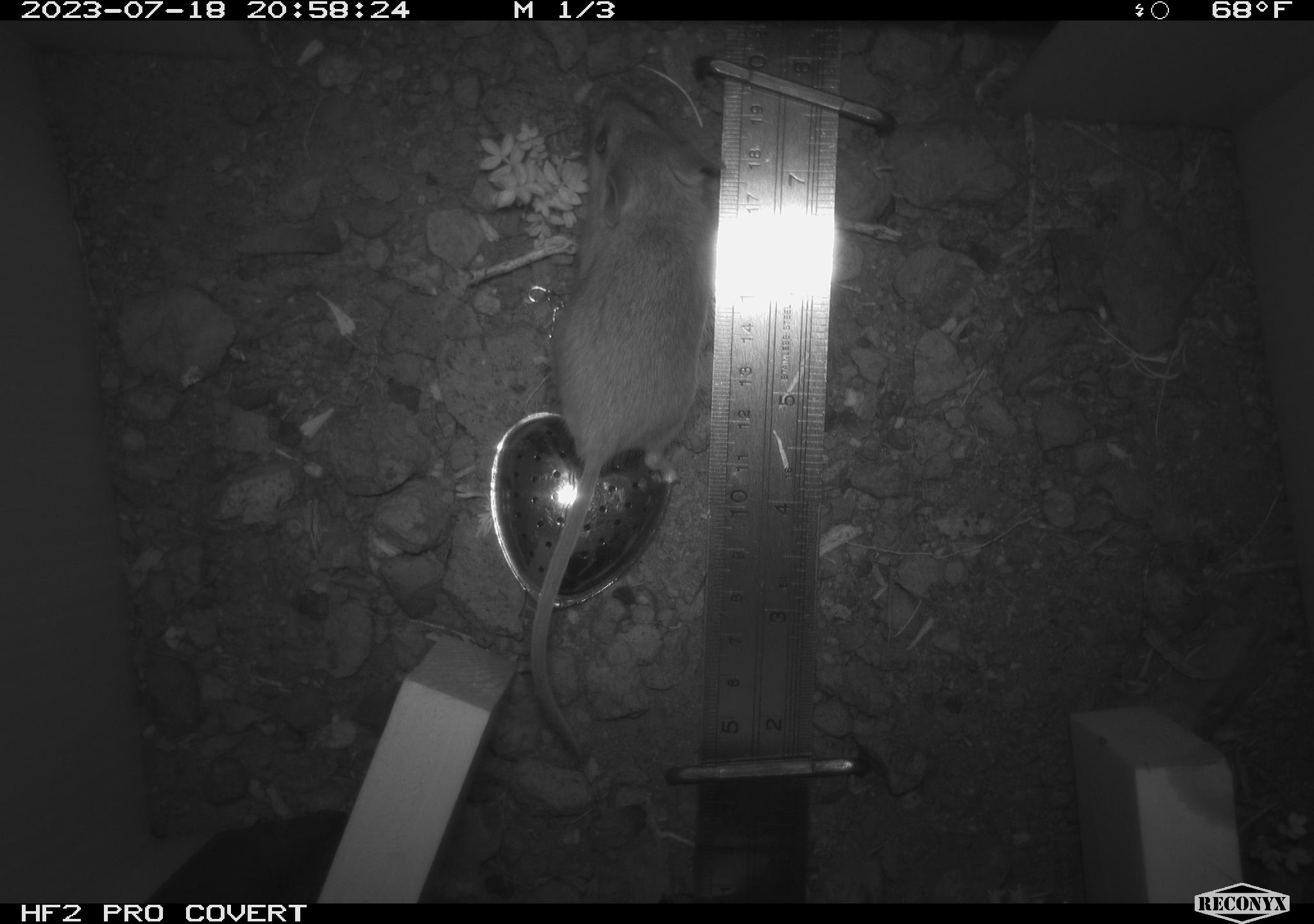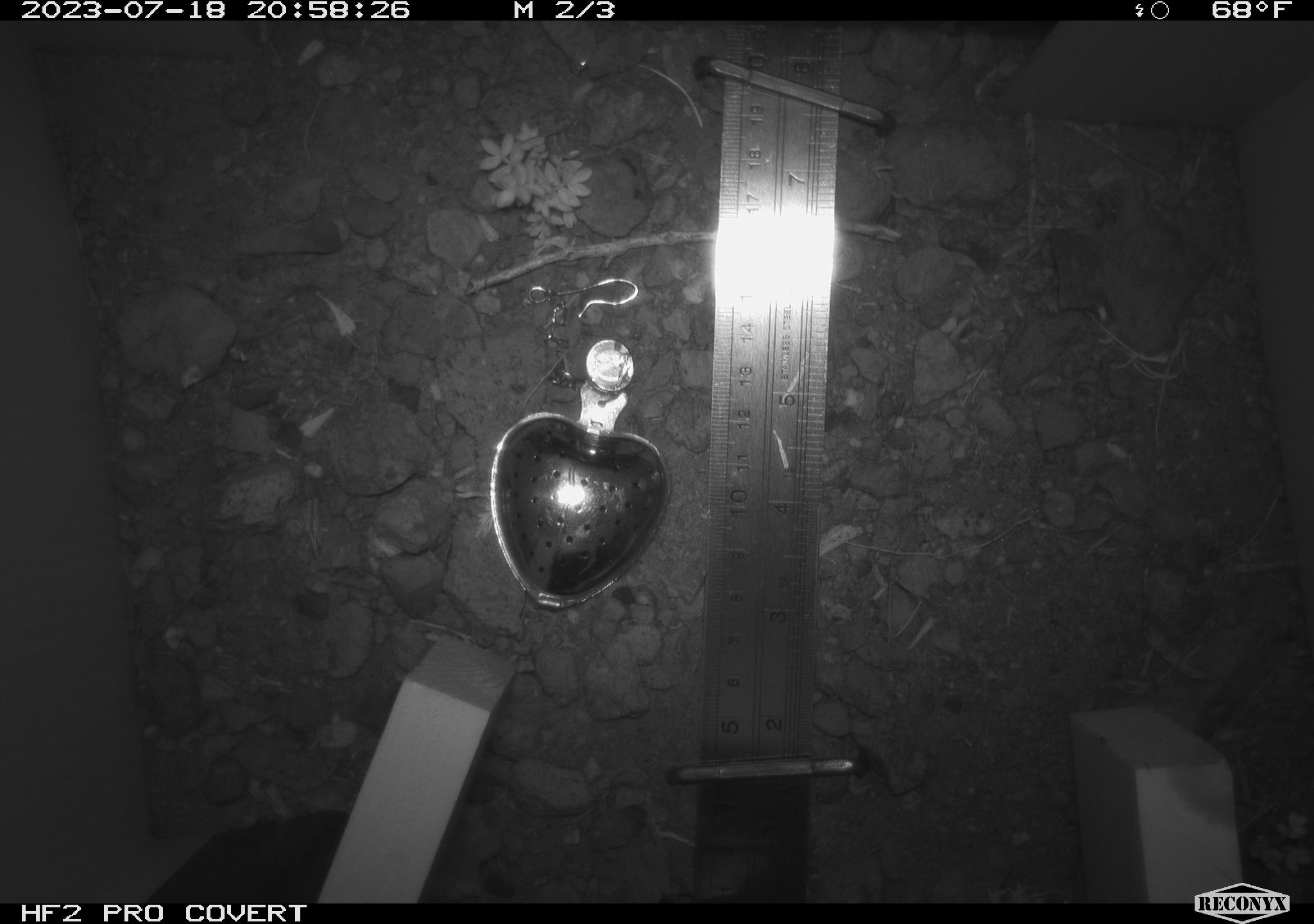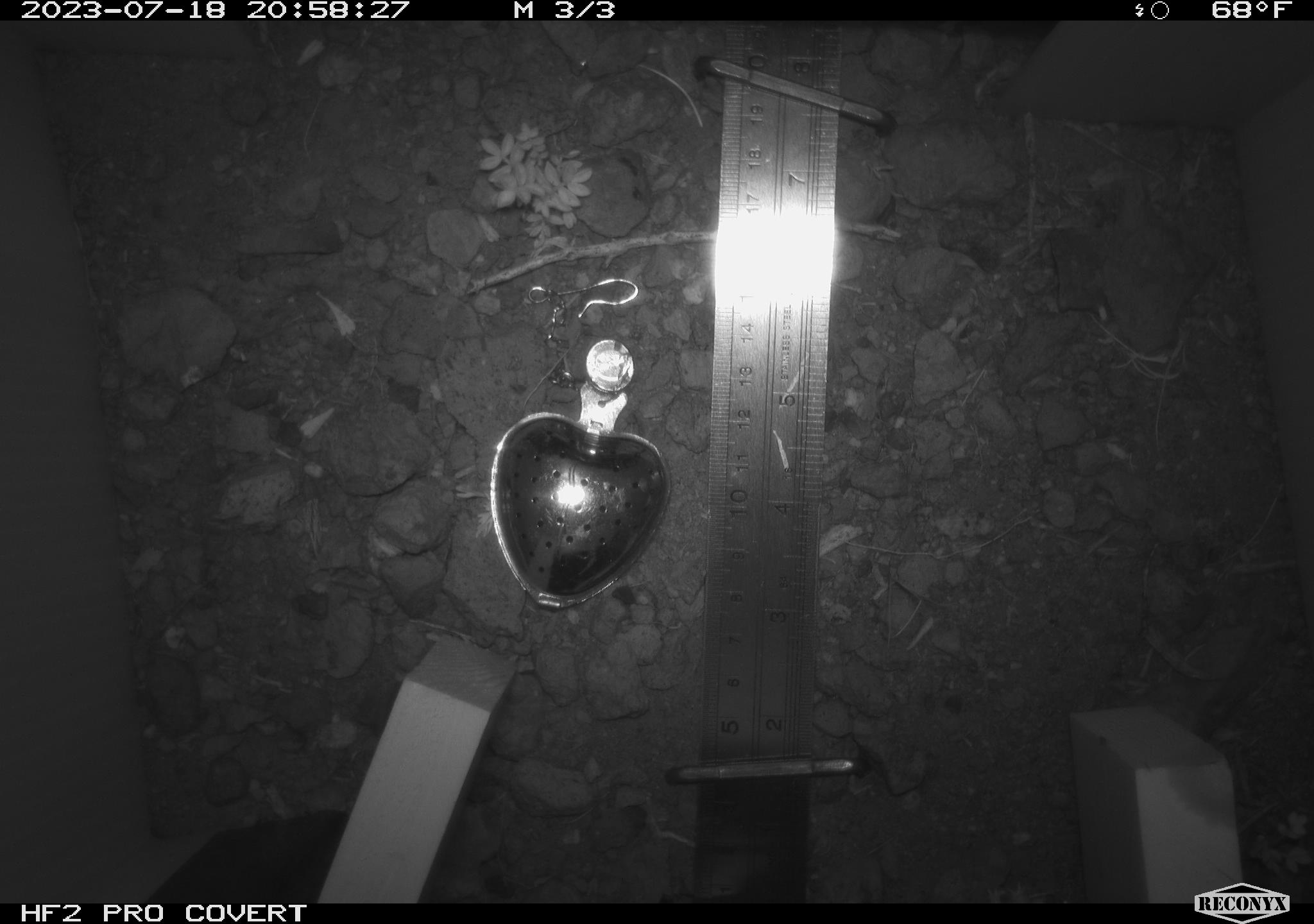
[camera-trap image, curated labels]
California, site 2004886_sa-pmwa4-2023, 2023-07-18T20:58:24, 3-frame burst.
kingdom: Animalia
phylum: Chordata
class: Mammalia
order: Rodentia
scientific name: Rodentia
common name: mouse species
Mouse species (Rodentia).